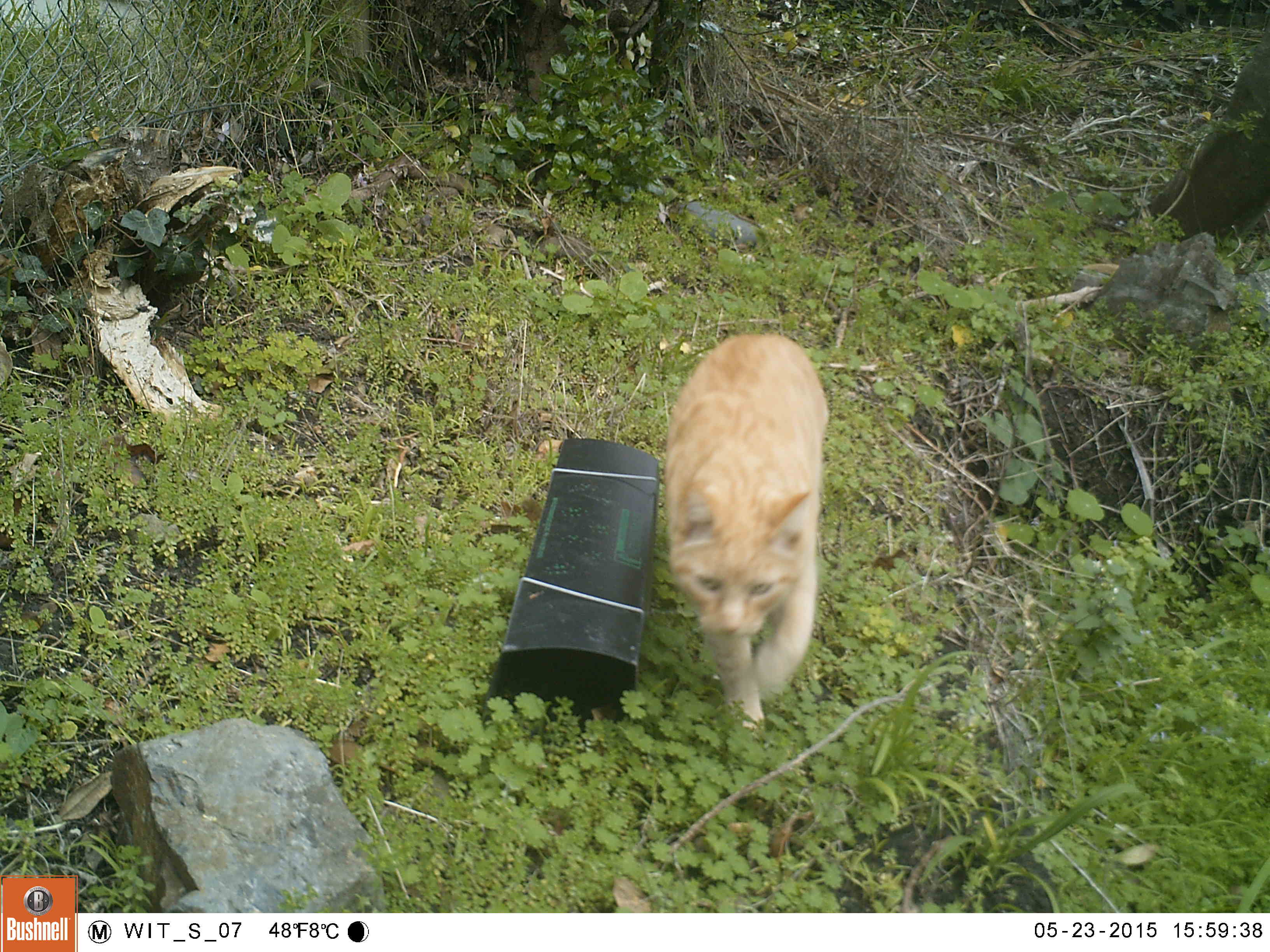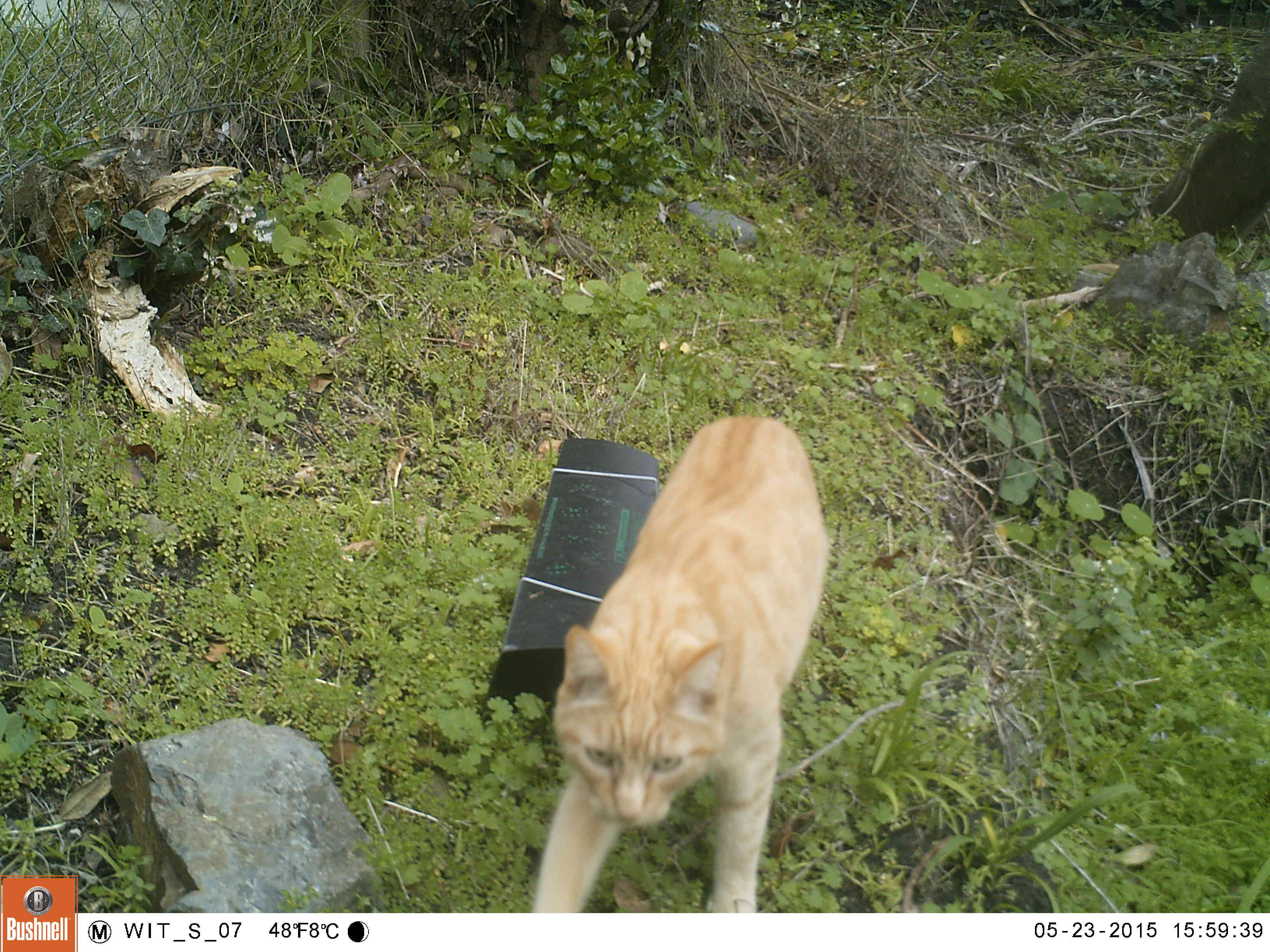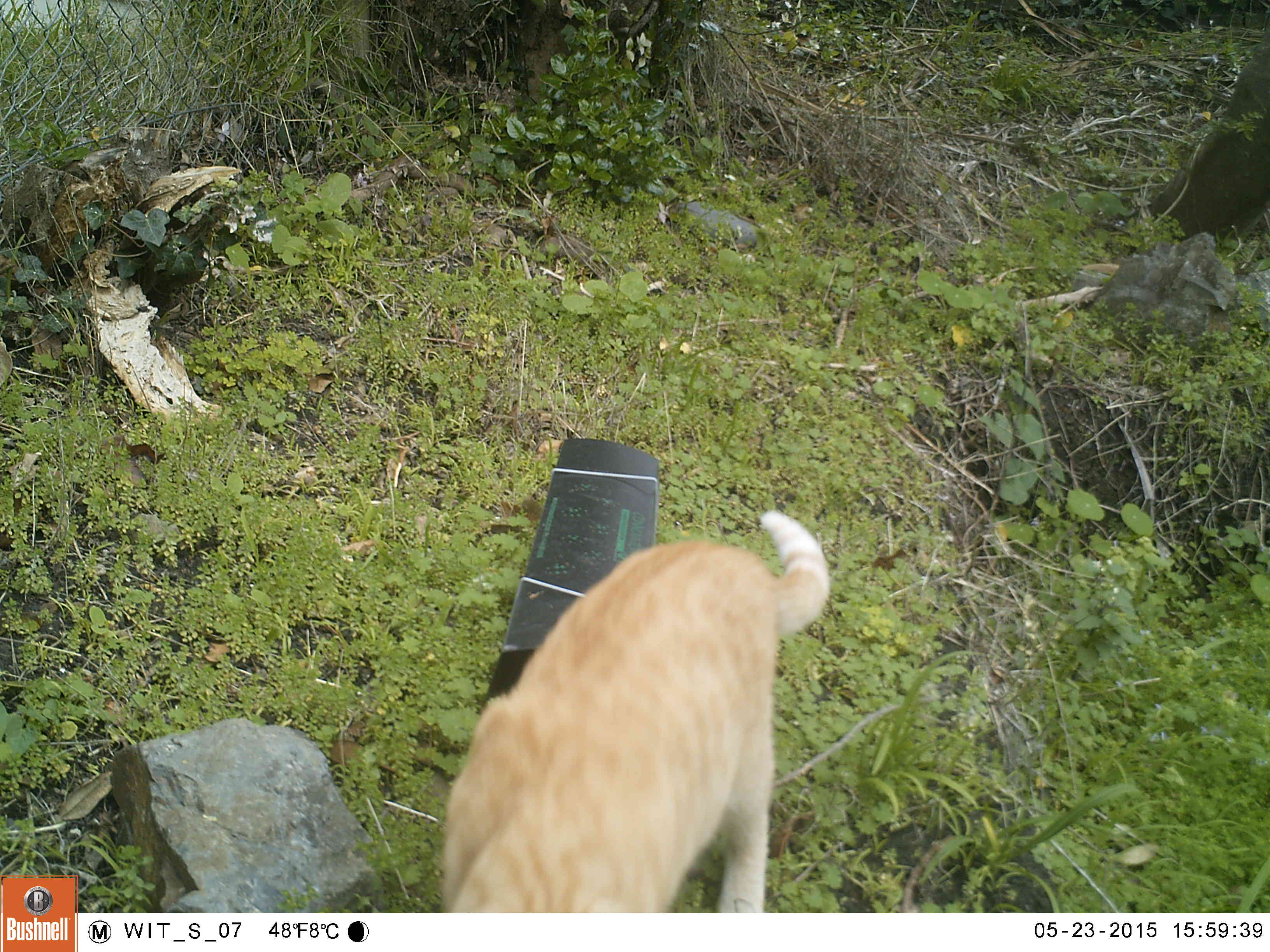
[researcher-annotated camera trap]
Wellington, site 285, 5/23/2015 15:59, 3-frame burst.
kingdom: Animalia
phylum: Chordata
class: Mammalia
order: Carnivora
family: Felidae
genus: Felis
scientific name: Felis catus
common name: cat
Cat (Felis catus).